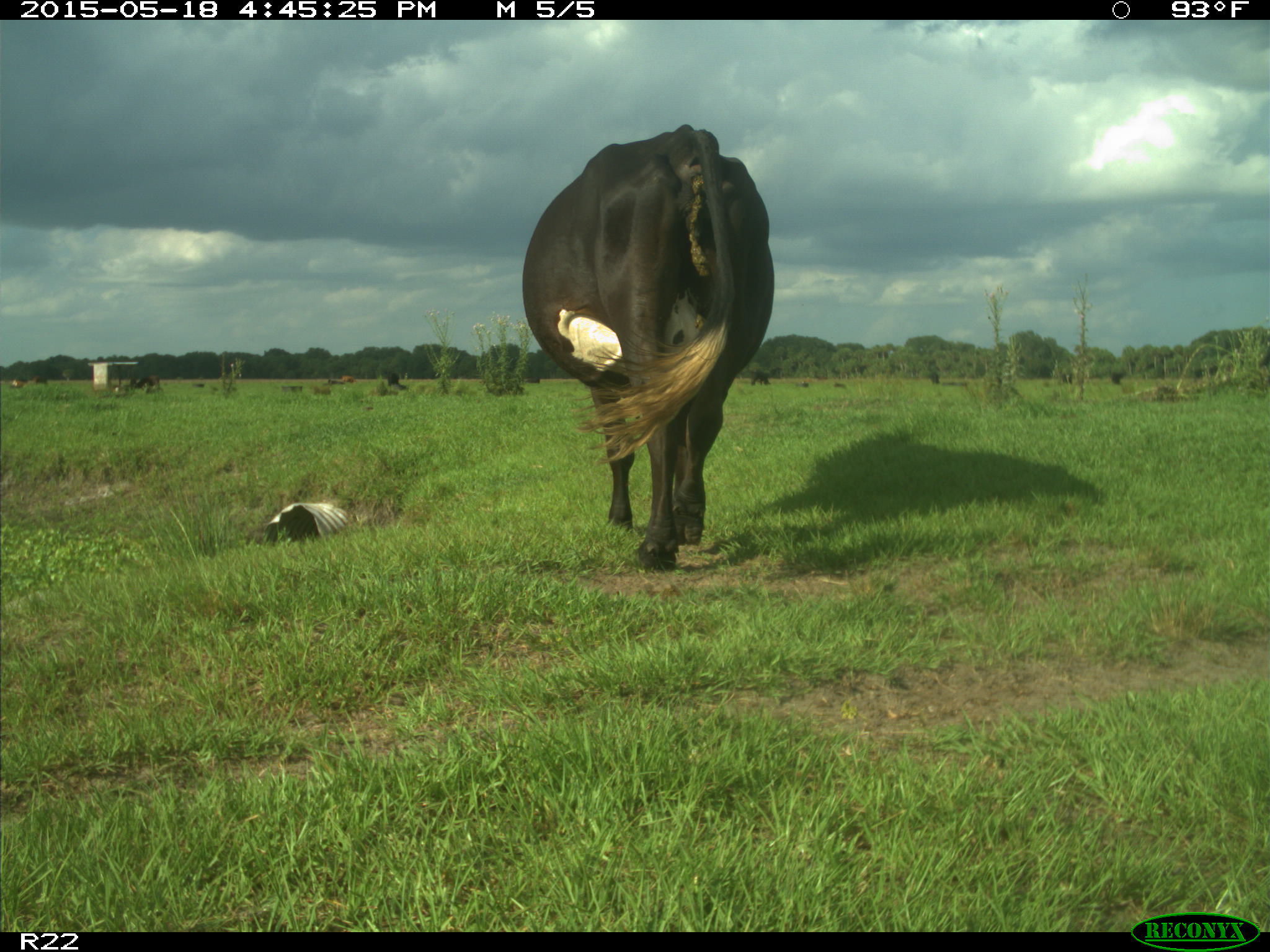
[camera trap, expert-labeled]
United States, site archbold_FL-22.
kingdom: Animalia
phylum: Chordata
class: Mammalia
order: Artiodactyla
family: Bovidae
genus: Bos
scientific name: Bos taurus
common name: domestic cow